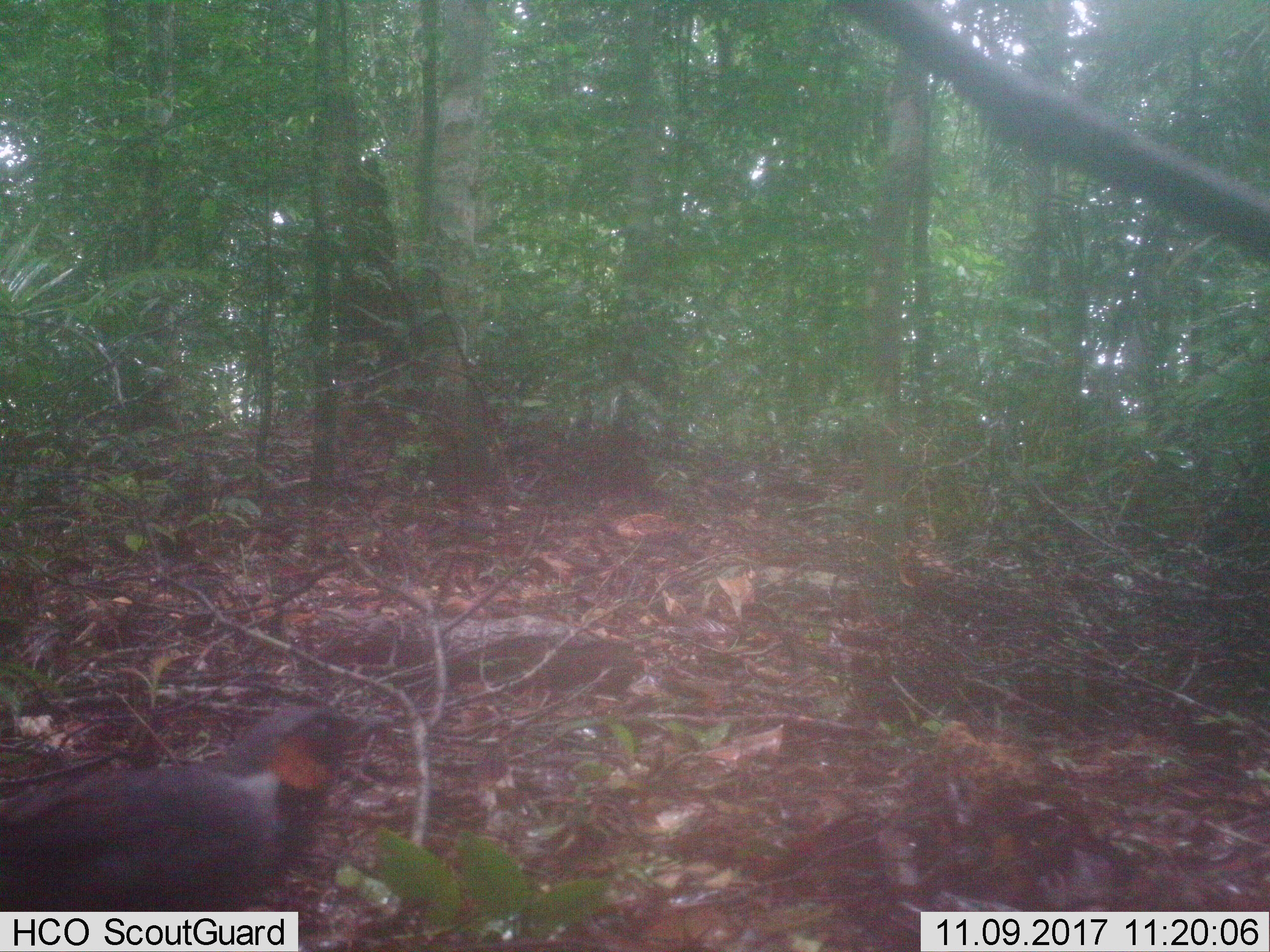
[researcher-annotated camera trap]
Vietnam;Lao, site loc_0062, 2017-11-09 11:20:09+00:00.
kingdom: Animalia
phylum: Chordata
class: Aves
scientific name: Aves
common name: bird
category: unidentified bird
Unidentified bird (bird) (Aves). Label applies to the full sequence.